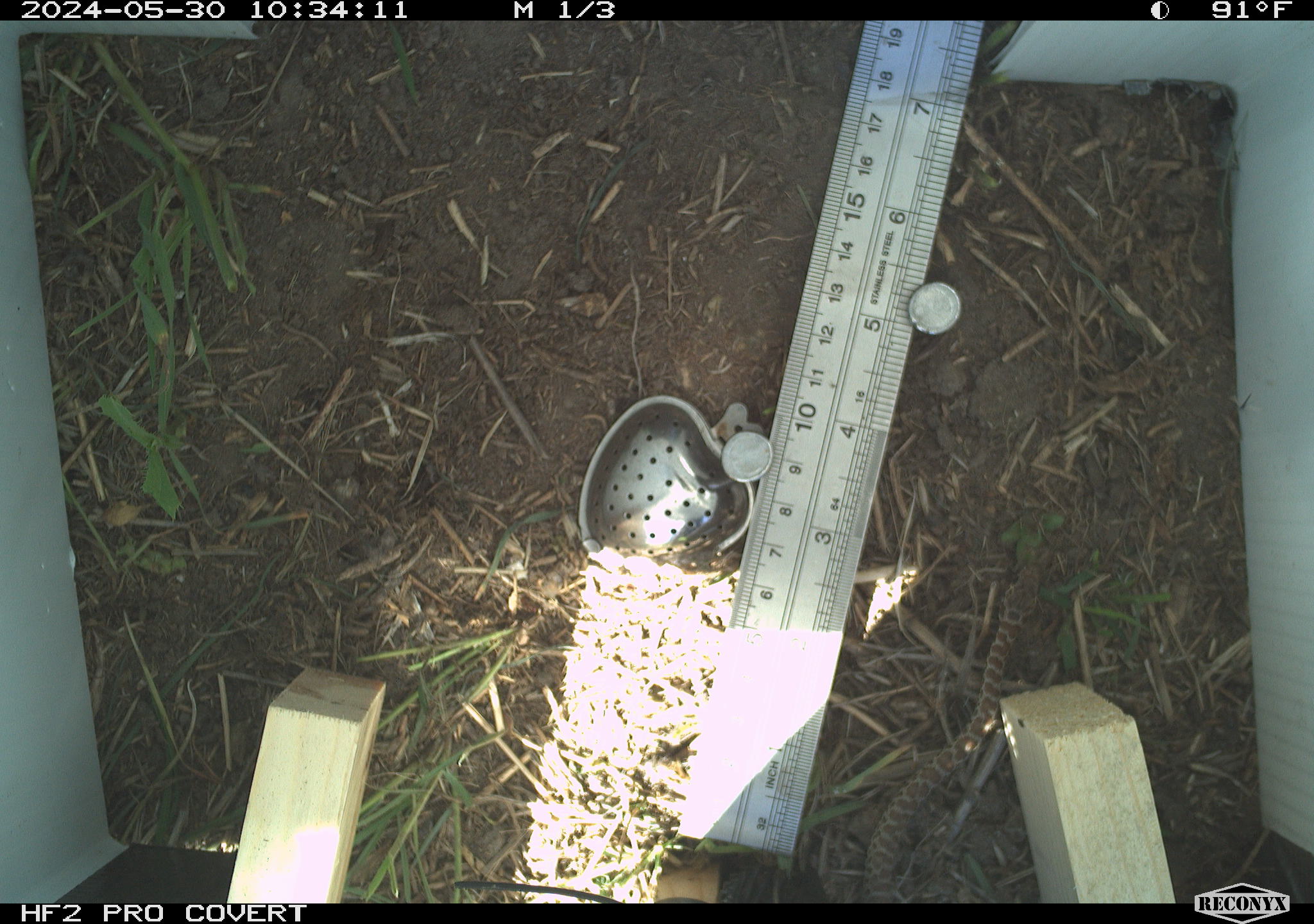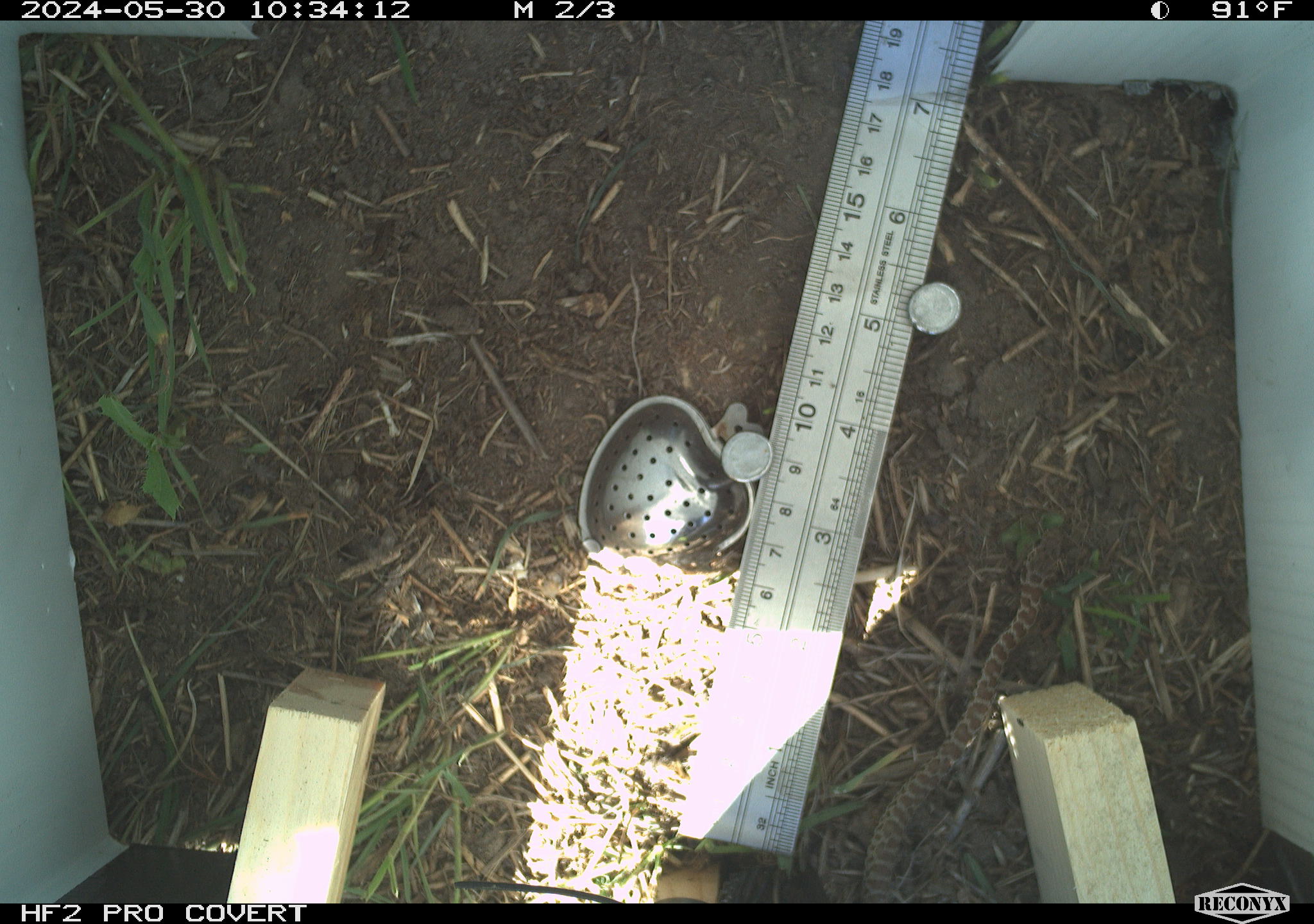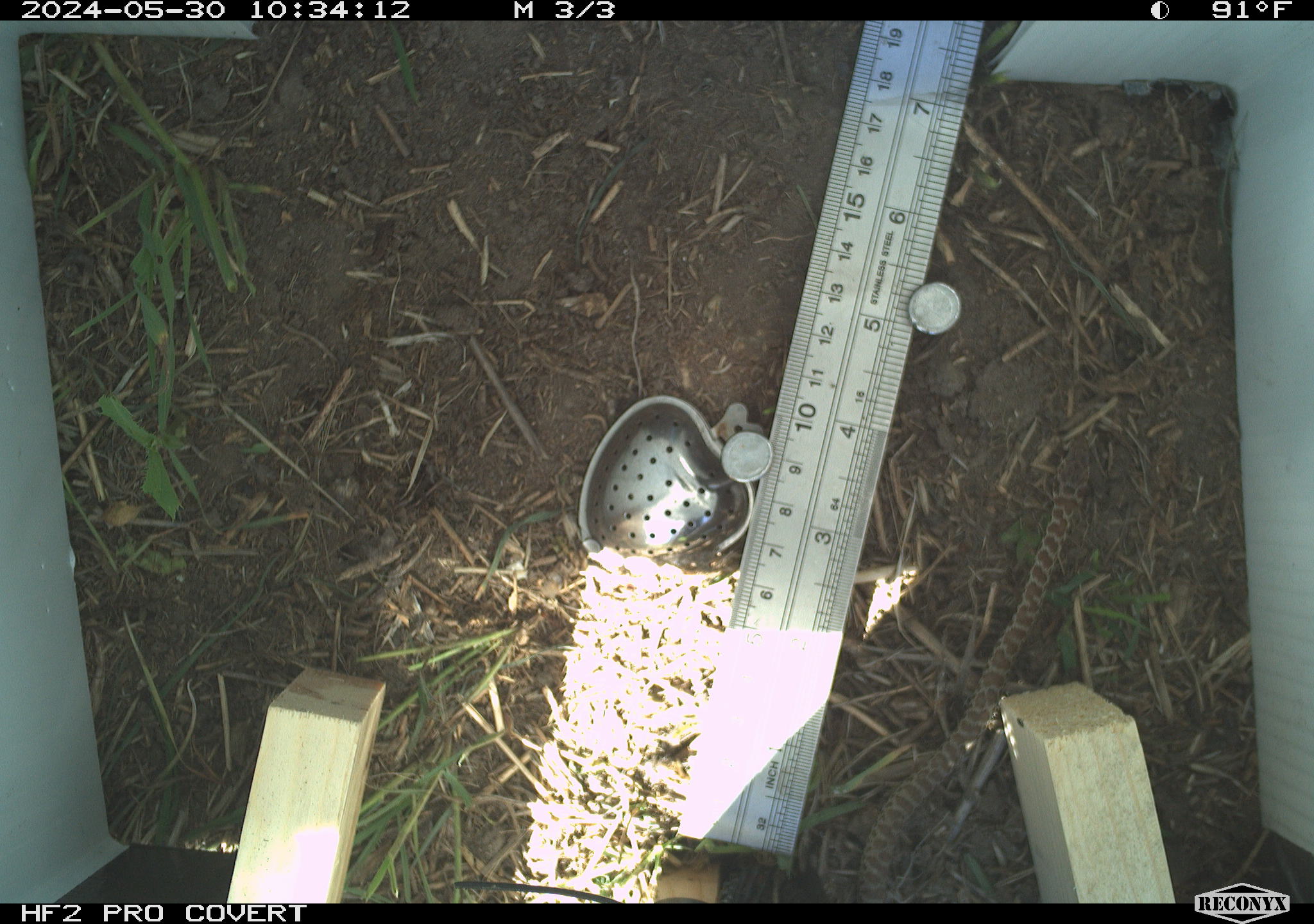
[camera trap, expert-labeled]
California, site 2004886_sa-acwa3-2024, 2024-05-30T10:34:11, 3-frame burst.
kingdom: Animalia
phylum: Chordata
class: Reptilia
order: Squamata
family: Colubridae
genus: Coluber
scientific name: Coluber constrictor mormon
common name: western yellow-bellied racer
Western yellow-bellied racer (Coluber constrictor mormon).